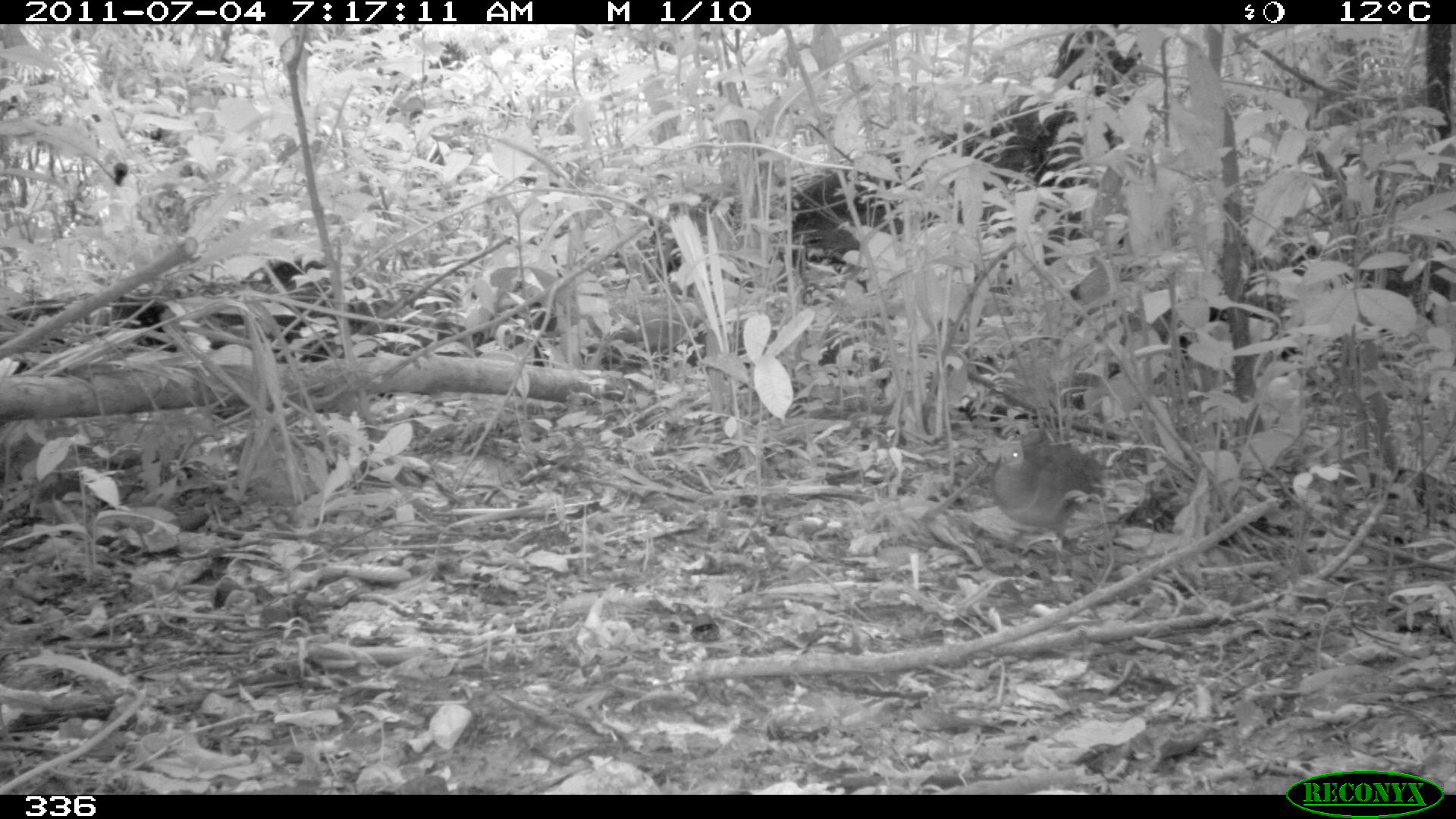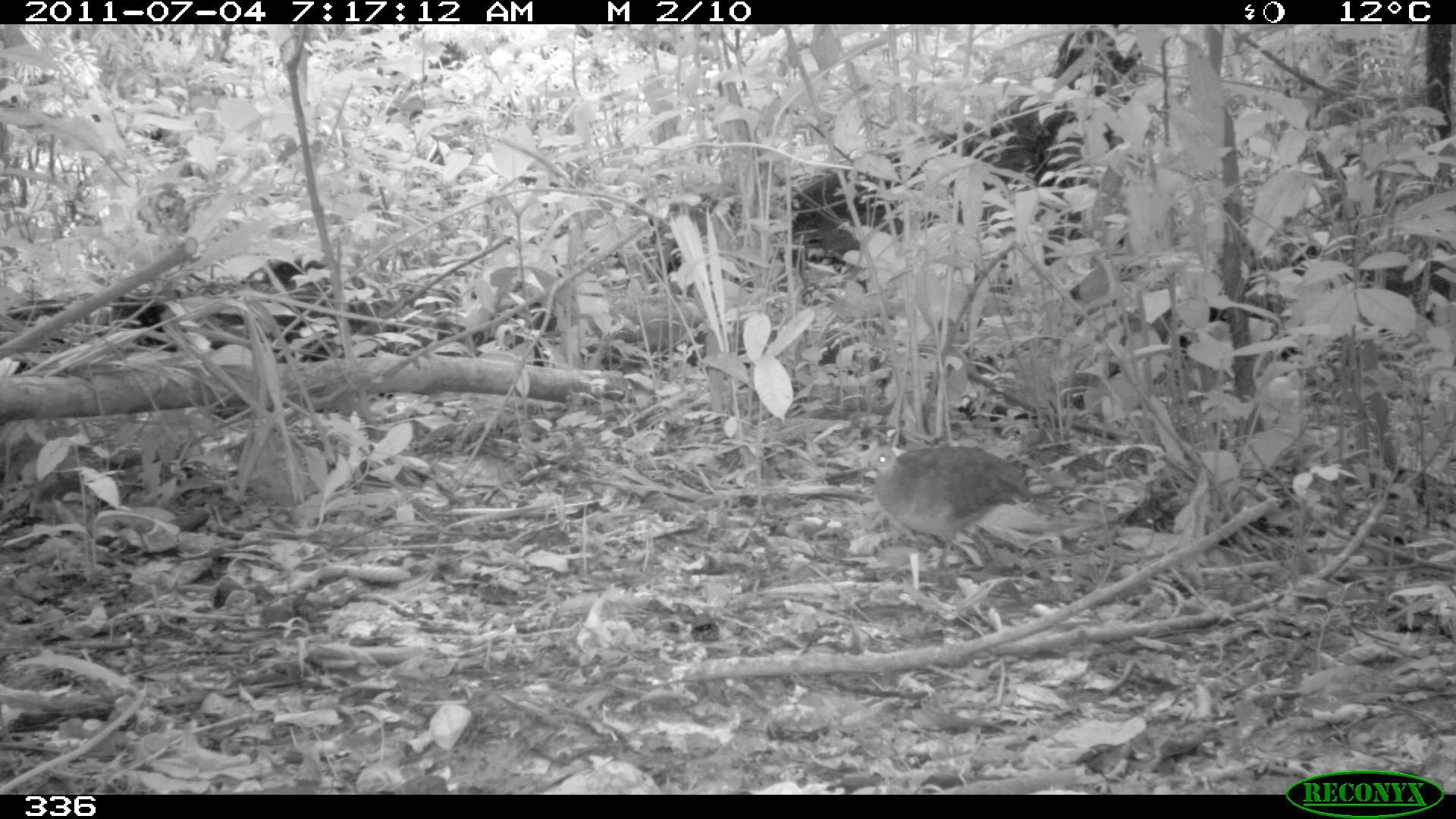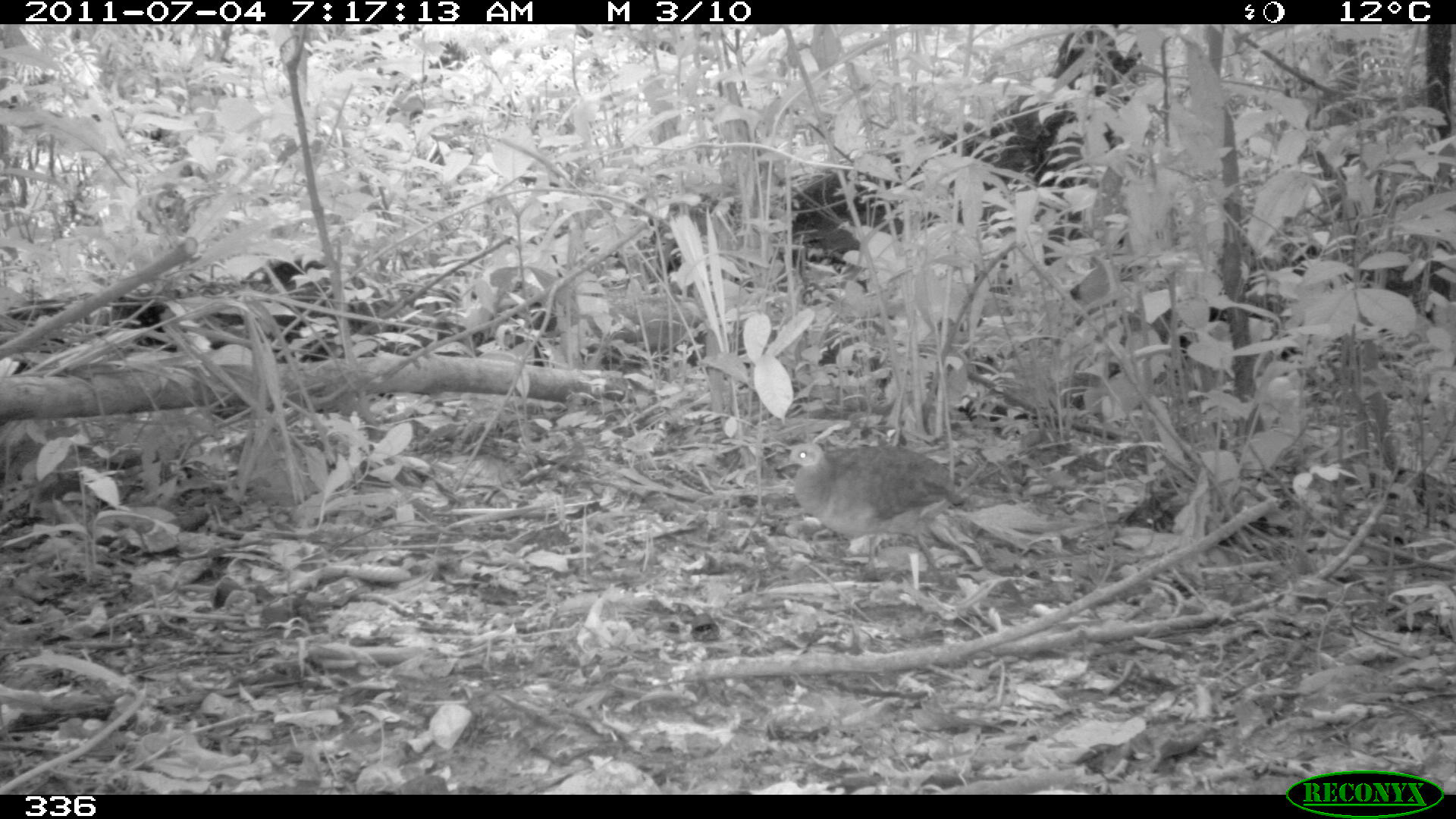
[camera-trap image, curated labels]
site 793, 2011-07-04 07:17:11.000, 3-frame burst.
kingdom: Animalia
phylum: Chordata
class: Aves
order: Galliformes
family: Phasianidae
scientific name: Phasianidae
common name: quails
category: quail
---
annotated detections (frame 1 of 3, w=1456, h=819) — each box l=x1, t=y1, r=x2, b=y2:
quail: l=992, t=428, r=1105, b=576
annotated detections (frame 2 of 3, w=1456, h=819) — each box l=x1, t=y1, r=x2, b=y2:
quail: l=857, t=438, r=1026, b=576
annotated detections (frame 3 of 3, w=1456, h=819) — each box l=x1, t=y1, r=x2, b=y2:
quail: l=774, t=439, r=953, b=578